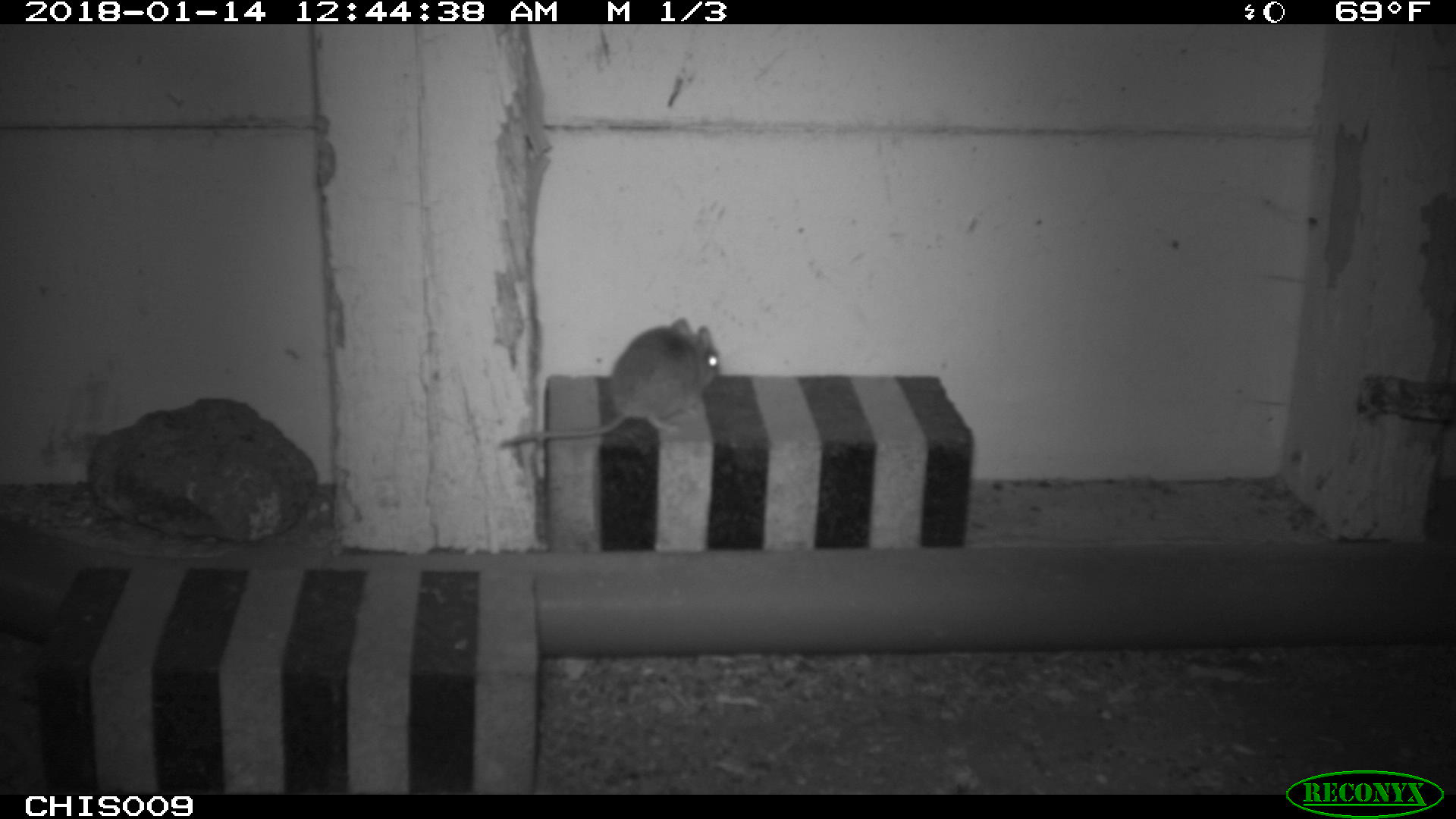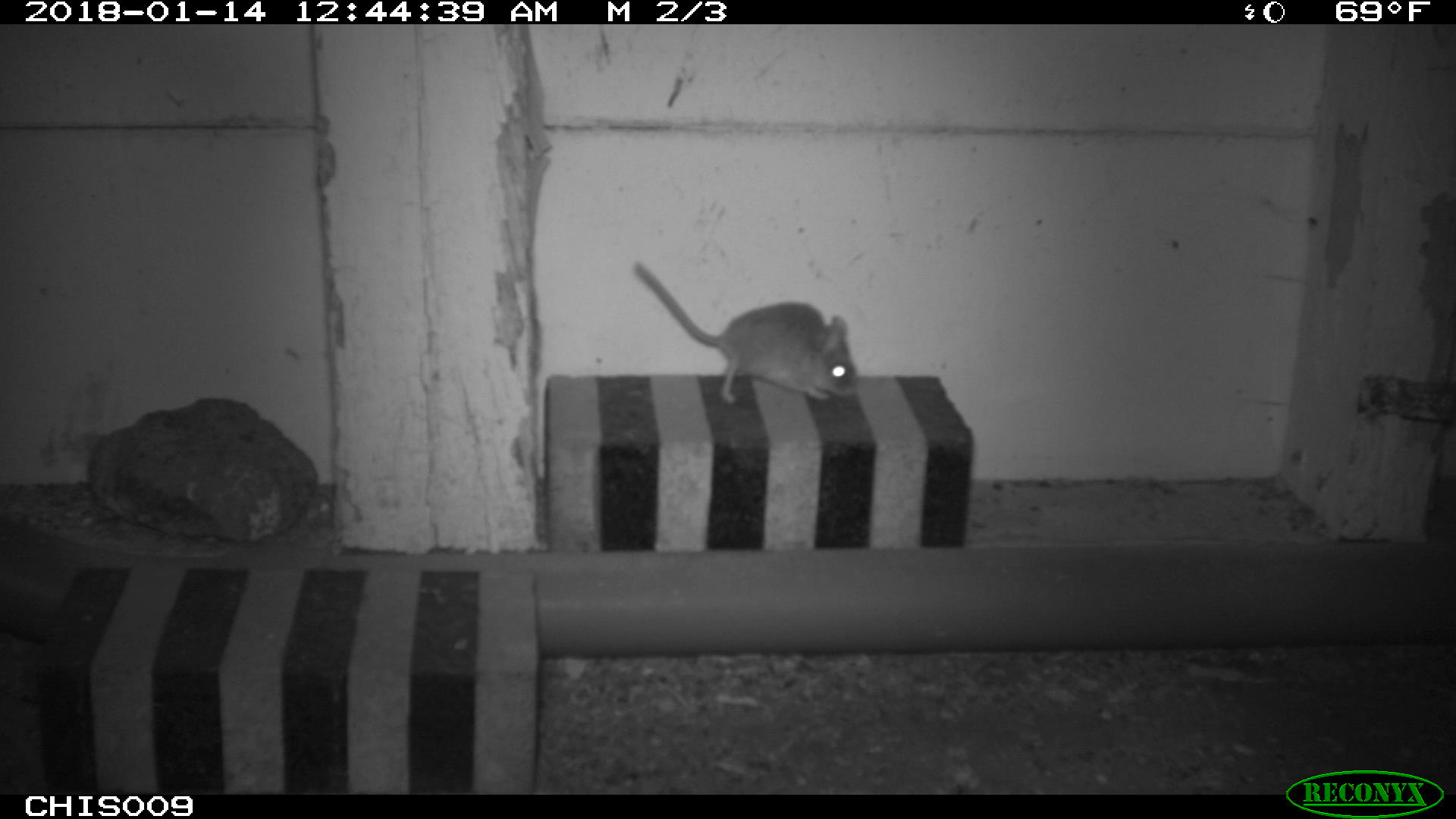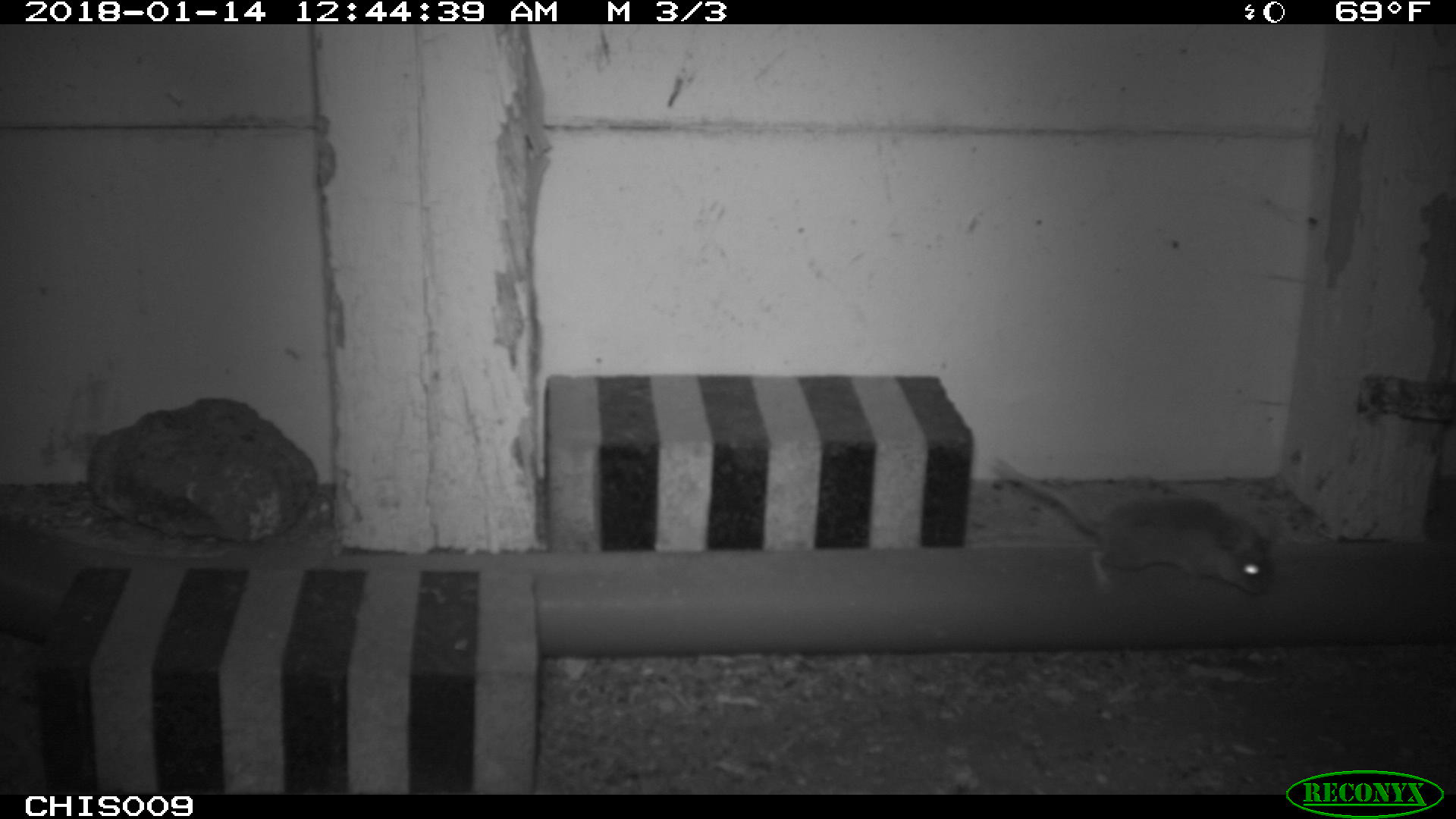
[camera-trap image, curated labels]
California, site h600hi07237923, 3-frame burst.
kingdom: Animalia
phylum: Chordata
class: Mammalia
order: Rodentia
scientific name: Rodentia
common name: rodent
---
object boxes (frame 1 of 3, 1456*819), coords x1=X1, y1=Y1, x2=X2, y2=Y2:
rodent: x1=500, y1=318, x2=720, y2=446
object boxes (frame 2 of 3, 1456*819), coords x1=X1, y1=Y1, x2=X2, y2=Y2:
rodent: x1=631, y1=259, x2=858, y2=401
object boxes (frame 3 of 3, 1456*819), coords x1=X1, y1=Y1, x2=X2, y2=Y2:
rodent: x1=993, y1=457, x2=1273, y2=595